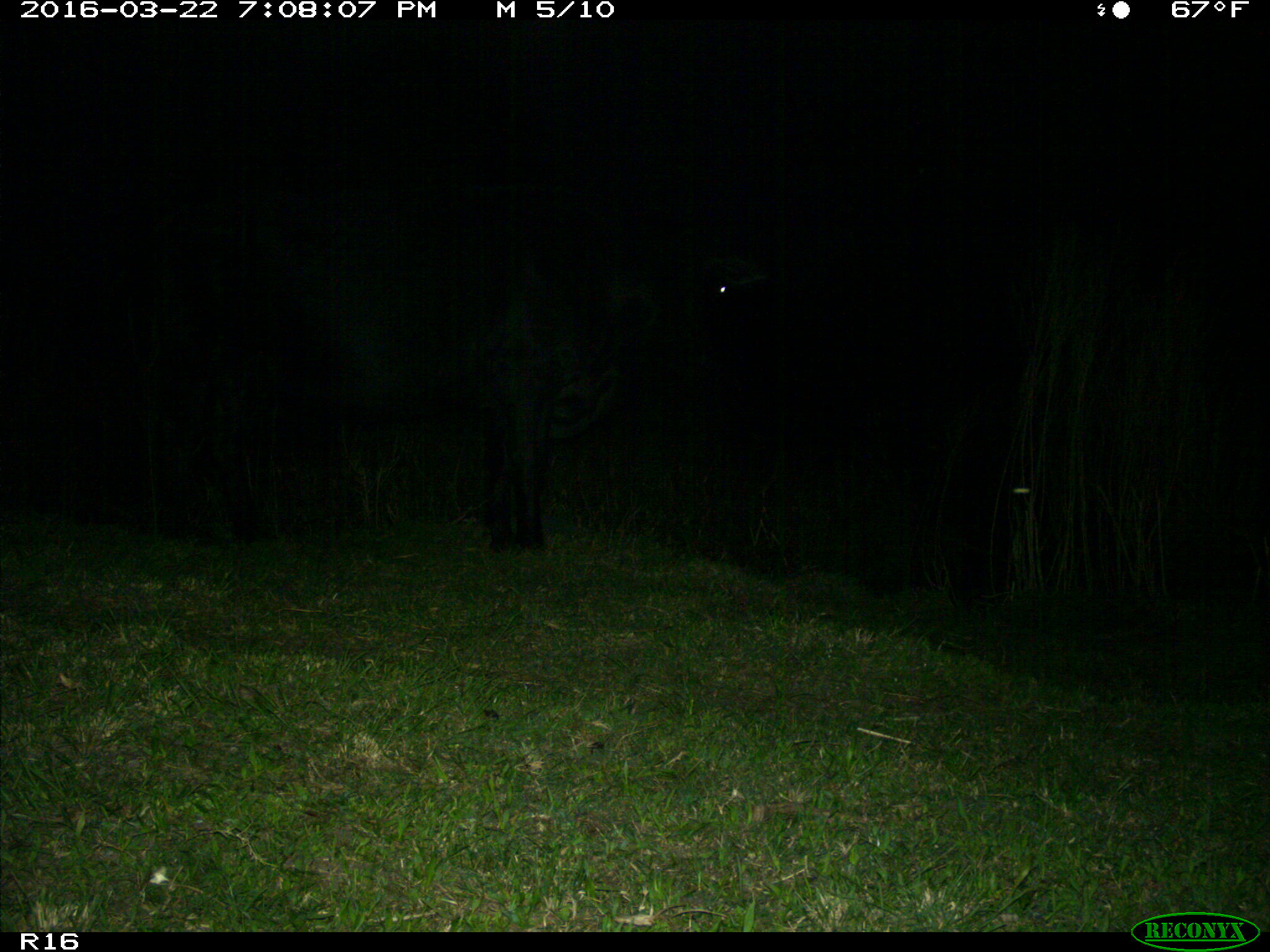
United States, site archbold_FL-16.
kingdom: Animalia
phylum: Chordata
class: Mammalia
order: Artiodactyla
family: Bovidae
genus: Bos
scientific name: Bos taurus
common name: domestic cow